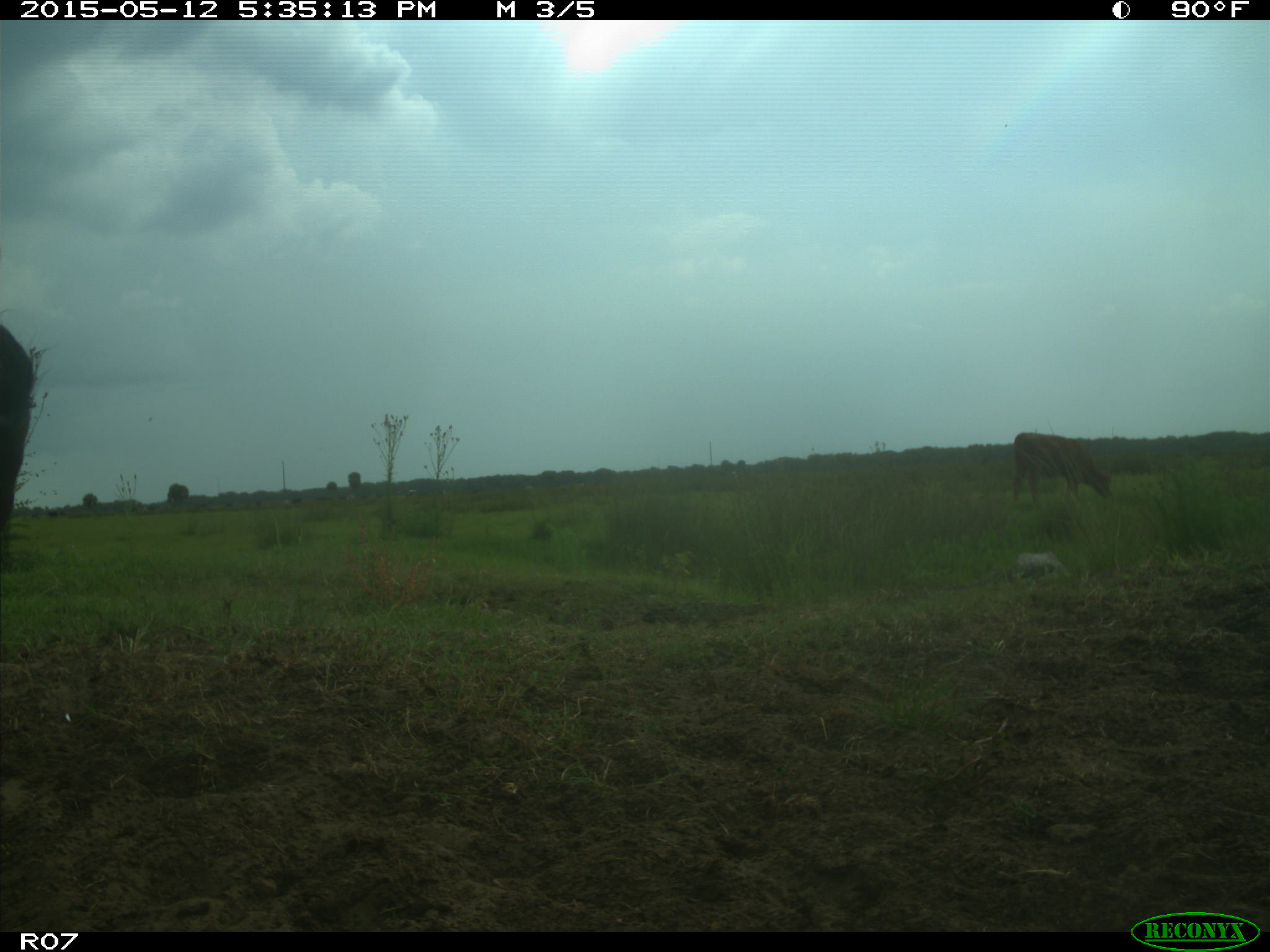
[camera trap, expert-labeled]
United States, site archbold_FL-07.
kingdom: Animalia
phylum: Chordata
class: Mammalia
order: Artiodactyla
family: Bovidae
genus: Bos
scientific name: Bos taurus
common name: domestic cow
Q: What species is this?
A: Bos taurus (domestic cow).